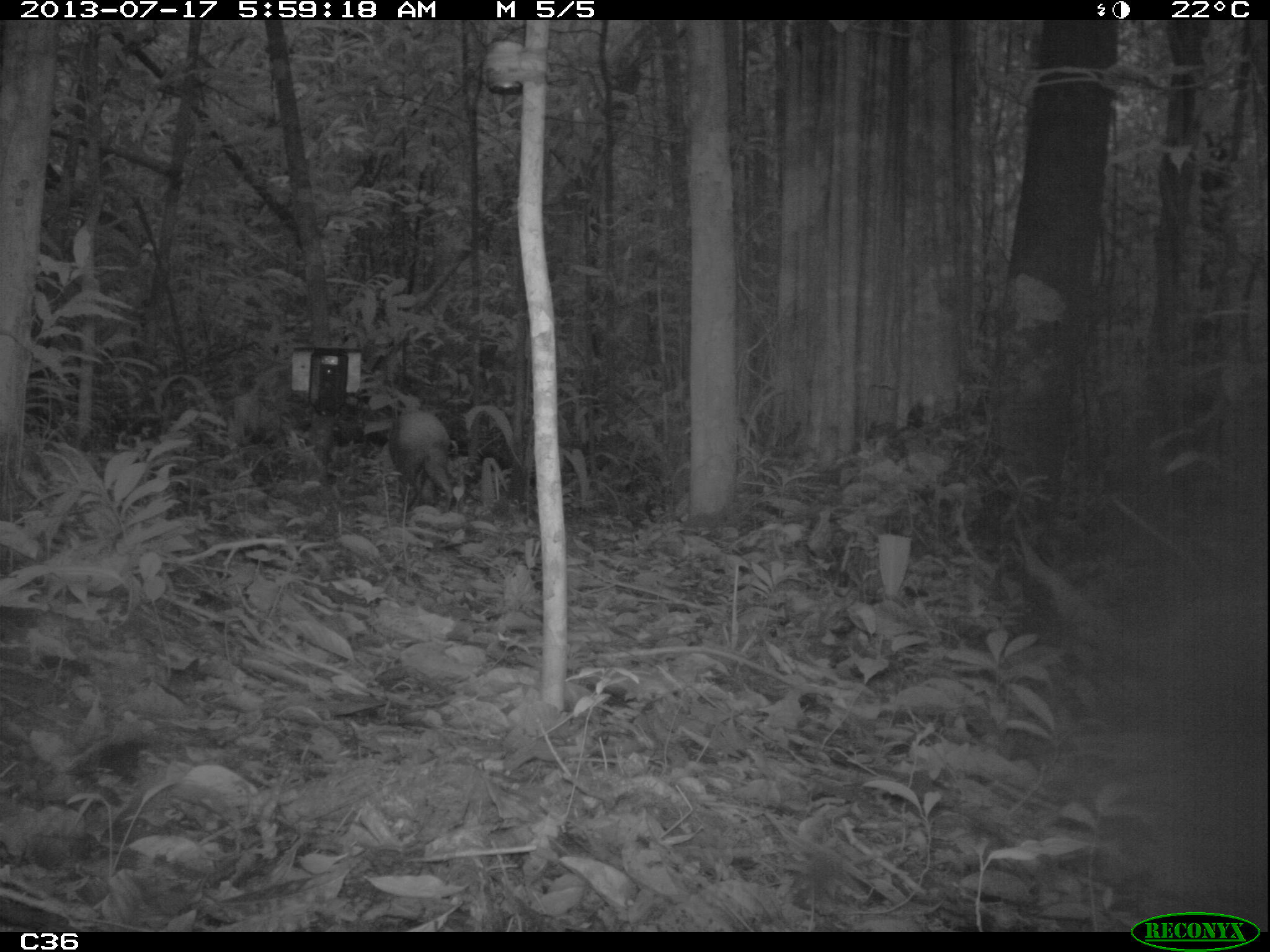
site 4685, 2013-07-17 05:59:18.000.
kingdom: Animalia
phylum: Chordata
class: Mammalia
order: Rodentia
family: Dasyproctidae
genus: Dasyprocta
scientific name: Dasyprocta leporina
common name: red-rumped agouti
Dasyprocta leporina (red-rumped agouti), count 1, age adult.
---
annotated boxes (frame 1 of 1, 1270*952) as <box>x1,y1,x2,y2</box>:
dasyprocta leporina: <box>387,408,453,513</box>